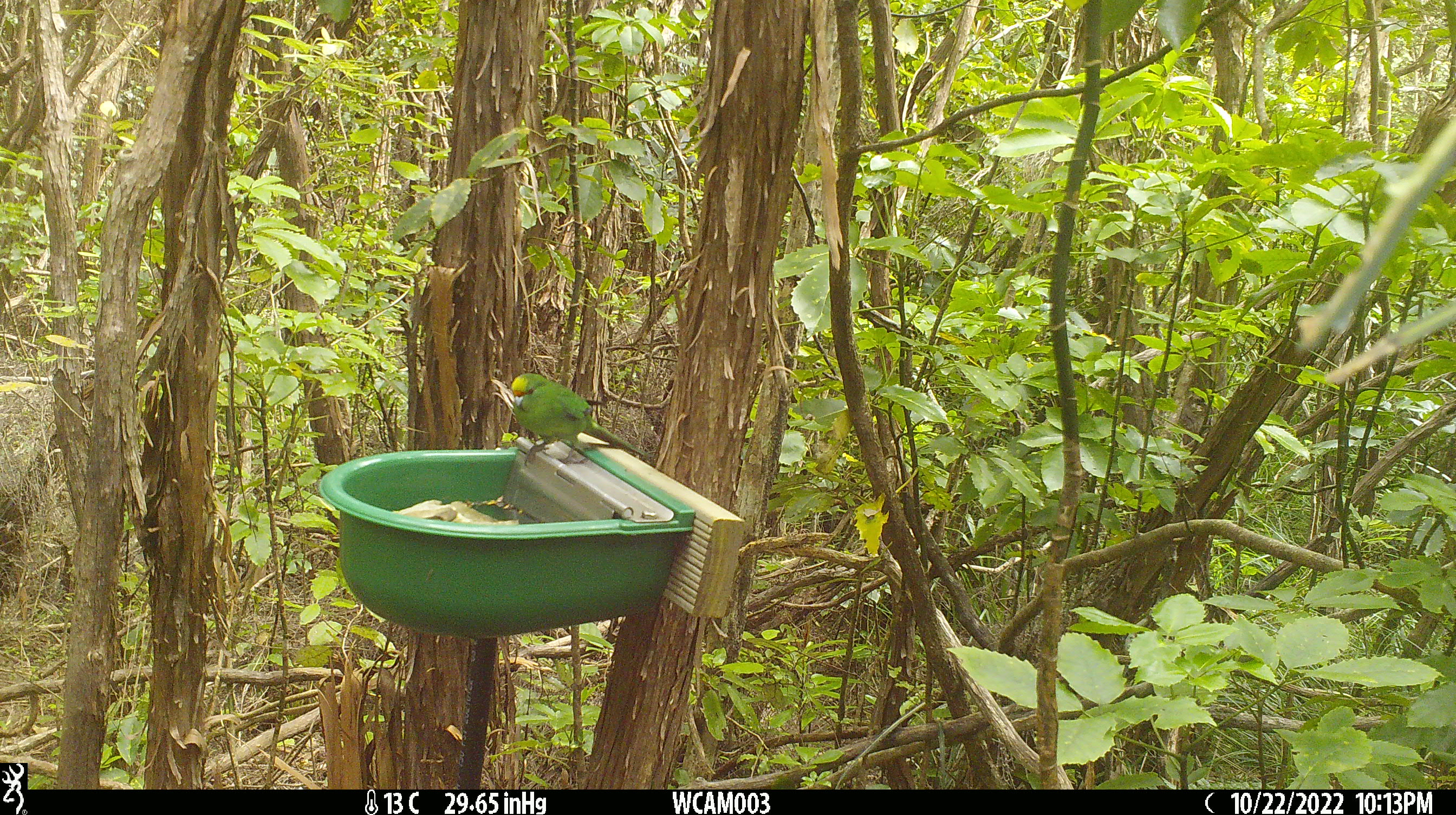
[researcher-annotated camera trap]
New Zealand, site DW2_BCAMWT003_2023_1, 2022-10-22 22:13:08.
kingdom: Animalia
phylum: Chordata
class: Aves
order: Psittaciformes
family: Psittaculidae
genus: Cyanoramphus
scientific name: Cyanoramphus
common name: parakeet